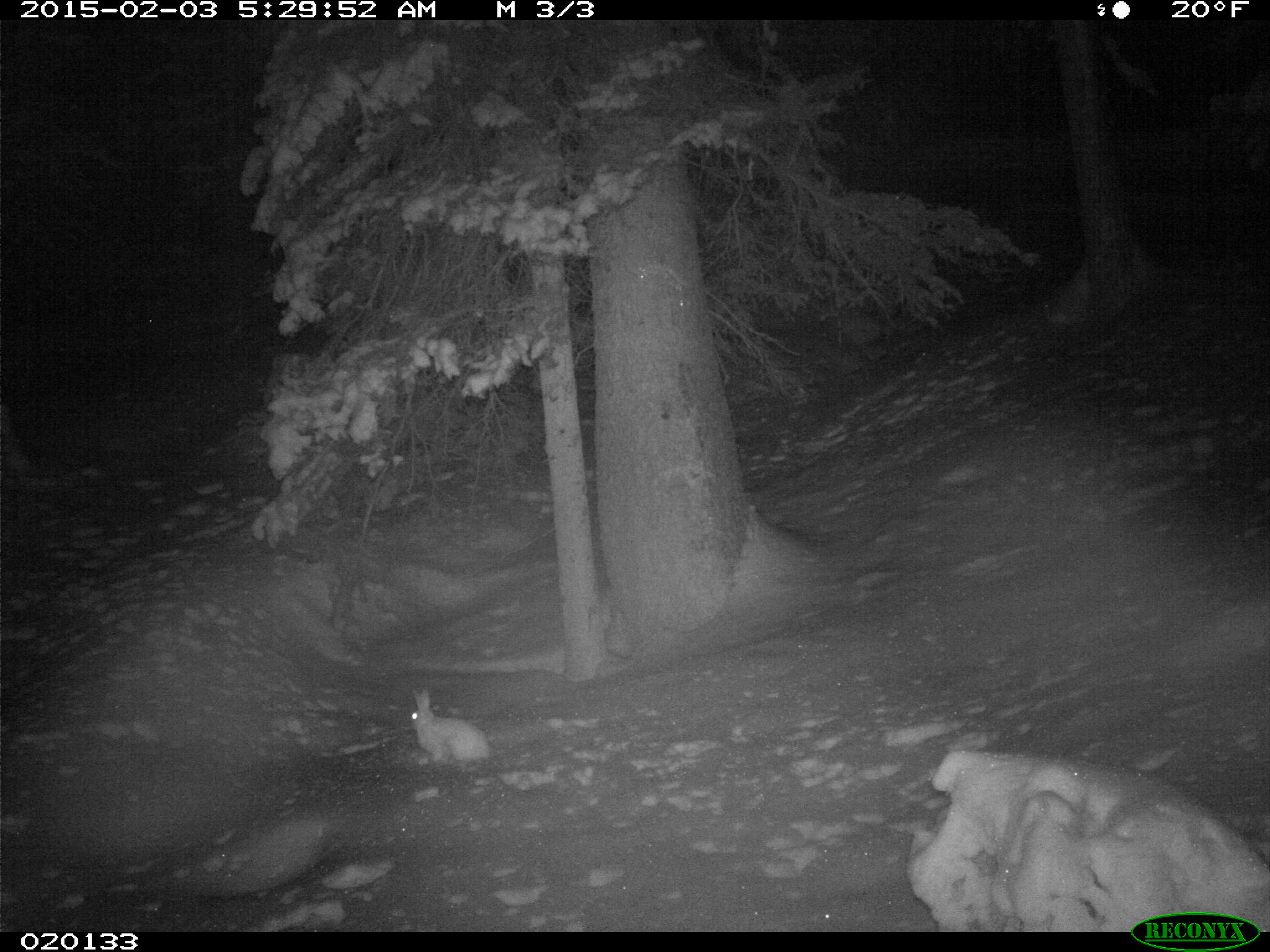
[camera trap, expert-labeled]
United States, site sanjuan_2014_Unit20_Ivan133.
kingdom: Animalia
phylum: Chordata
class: Mammalia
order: Lagomorpha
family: Leporidae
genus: Lepus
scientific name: Lepus americanus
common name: snowshoe hare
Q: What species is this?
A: Lepus americanus (snowshoe hare).